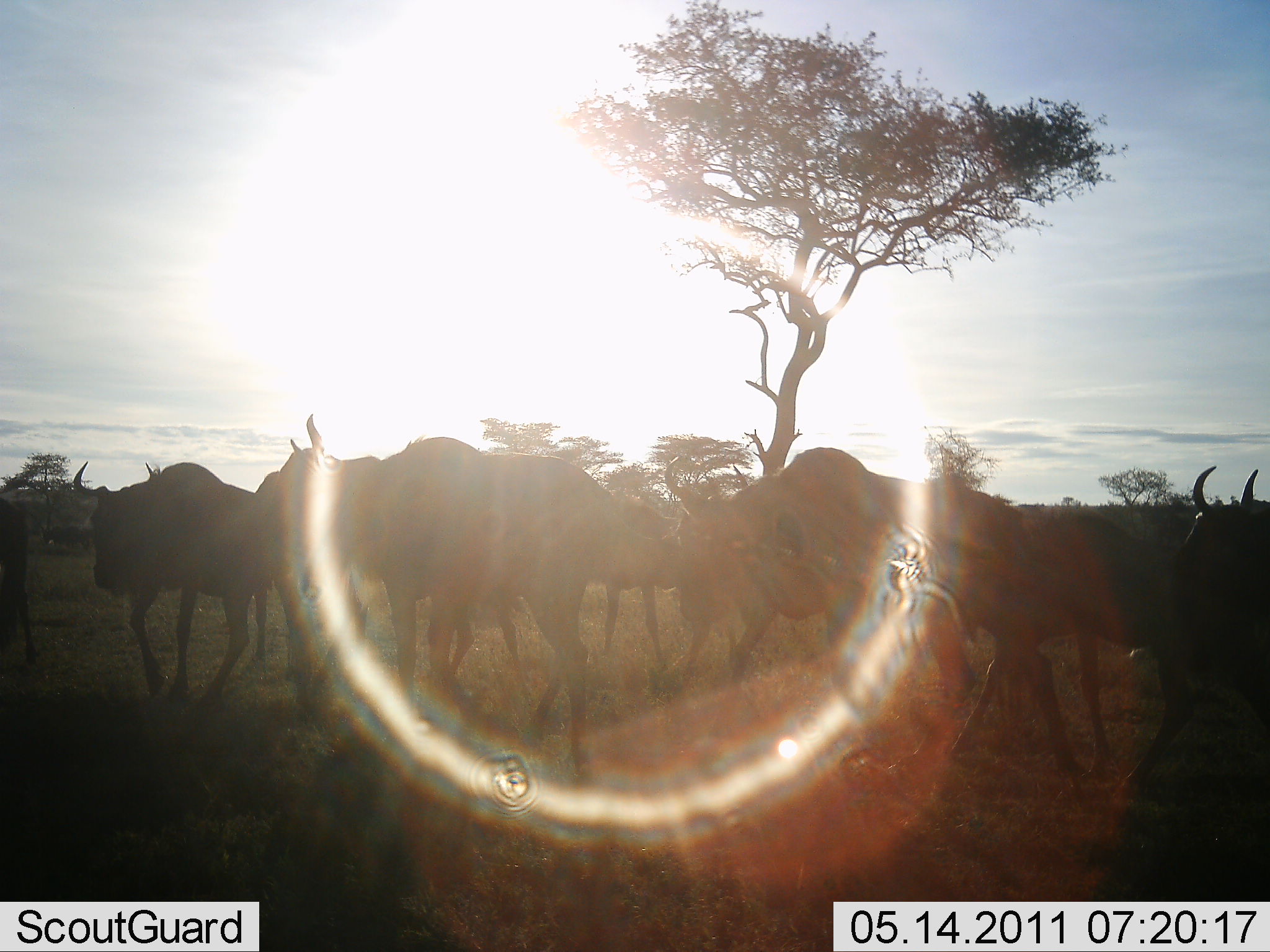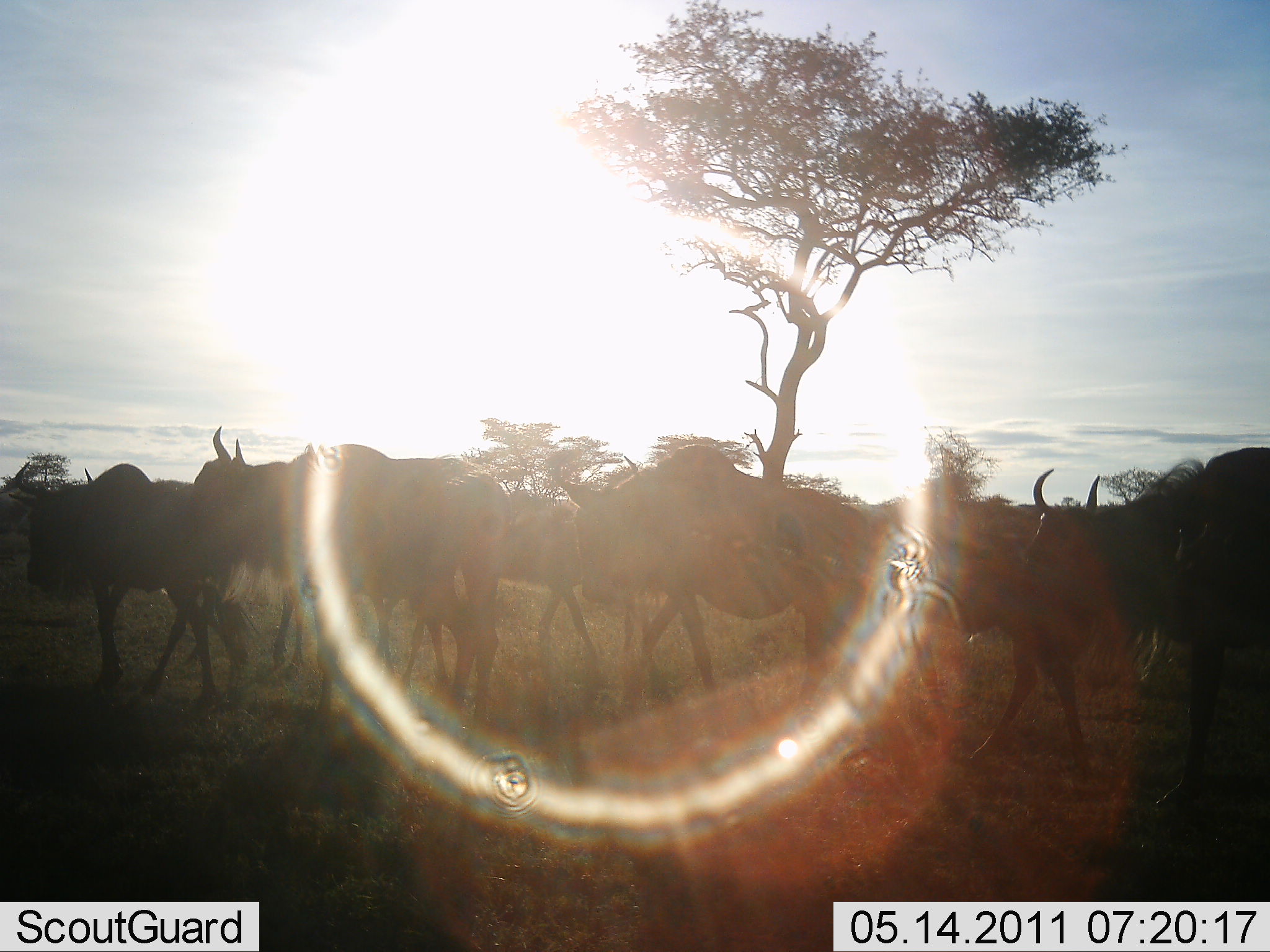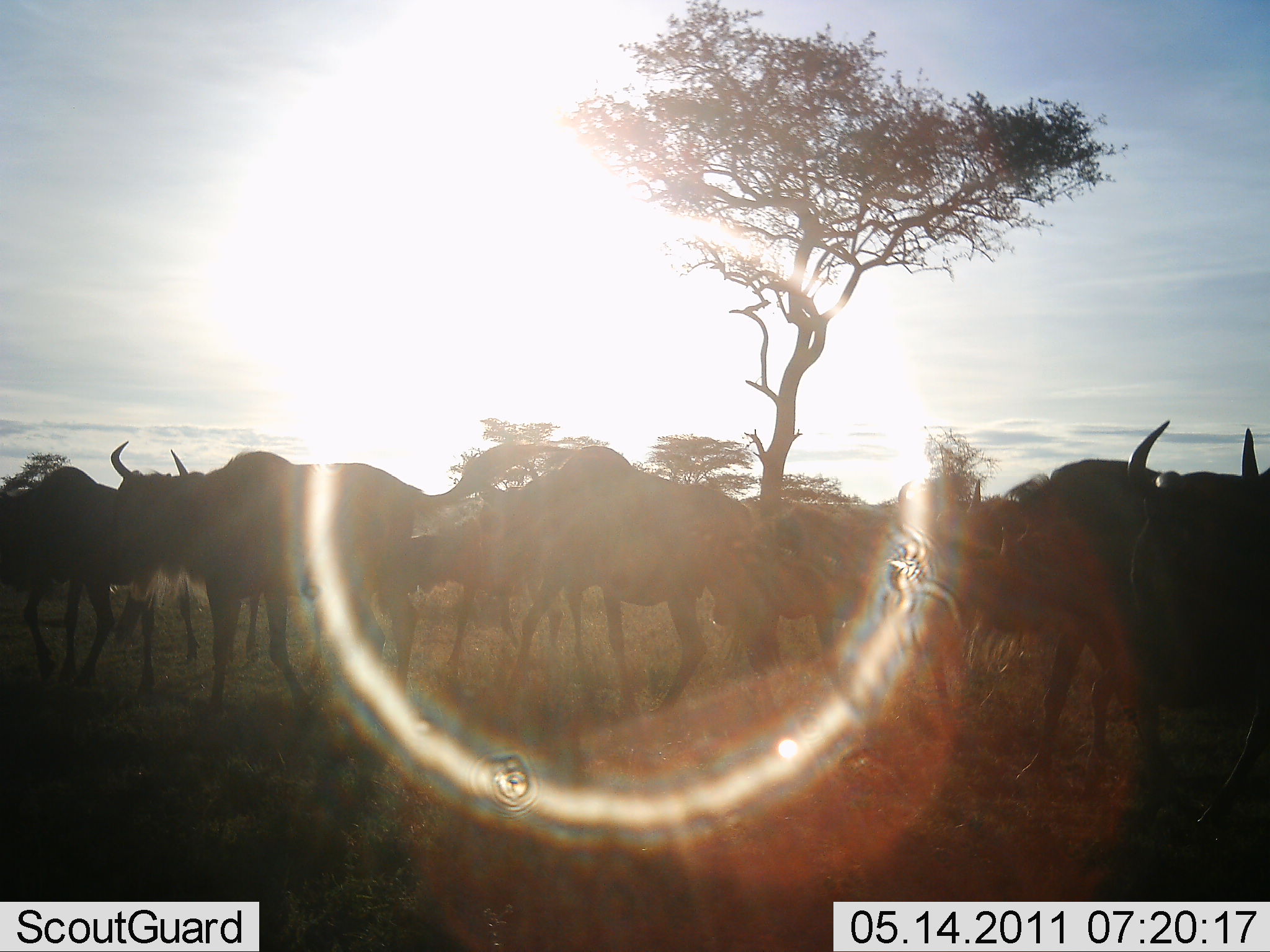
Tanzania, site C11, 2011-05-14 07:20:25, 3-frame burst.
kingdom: Animalia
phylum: Chordata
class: Mammalia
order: Artiodactyla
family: Bovidae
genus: Connochaetes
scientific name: Connochaetes taurinus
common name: blue wildebeest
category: wildebeest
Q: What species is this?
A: Wildebeest (blue wildebeest) (Connochaetes taurinus).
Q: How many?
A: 10.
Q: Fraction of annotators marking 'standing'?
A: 7%.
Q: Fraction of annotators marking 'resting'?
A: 0%.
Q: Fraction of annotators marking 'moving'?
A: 93%.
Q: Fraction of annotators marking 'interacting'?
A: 0%.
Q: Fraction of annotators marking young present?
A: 0%.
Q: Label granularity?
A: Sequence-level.